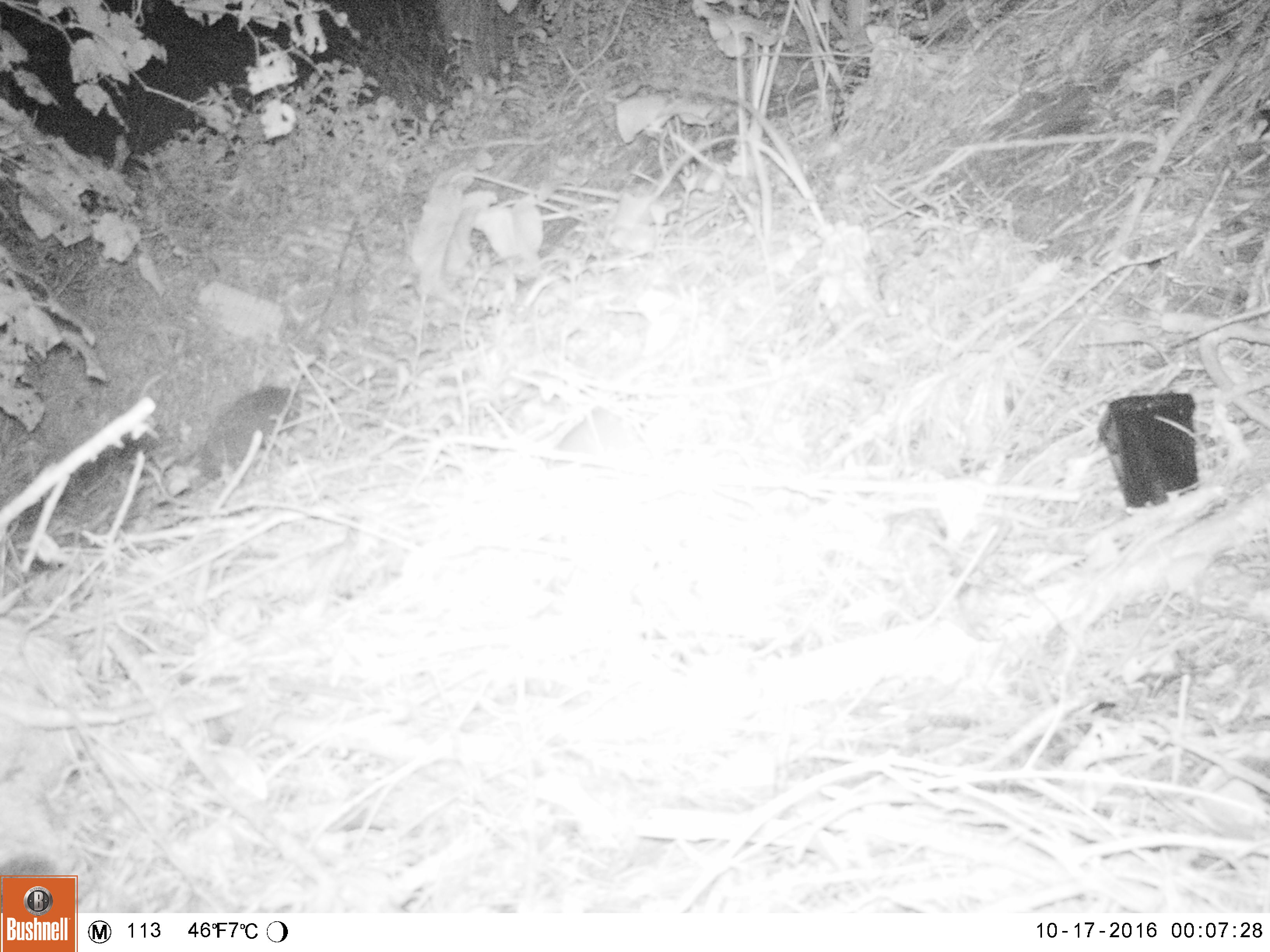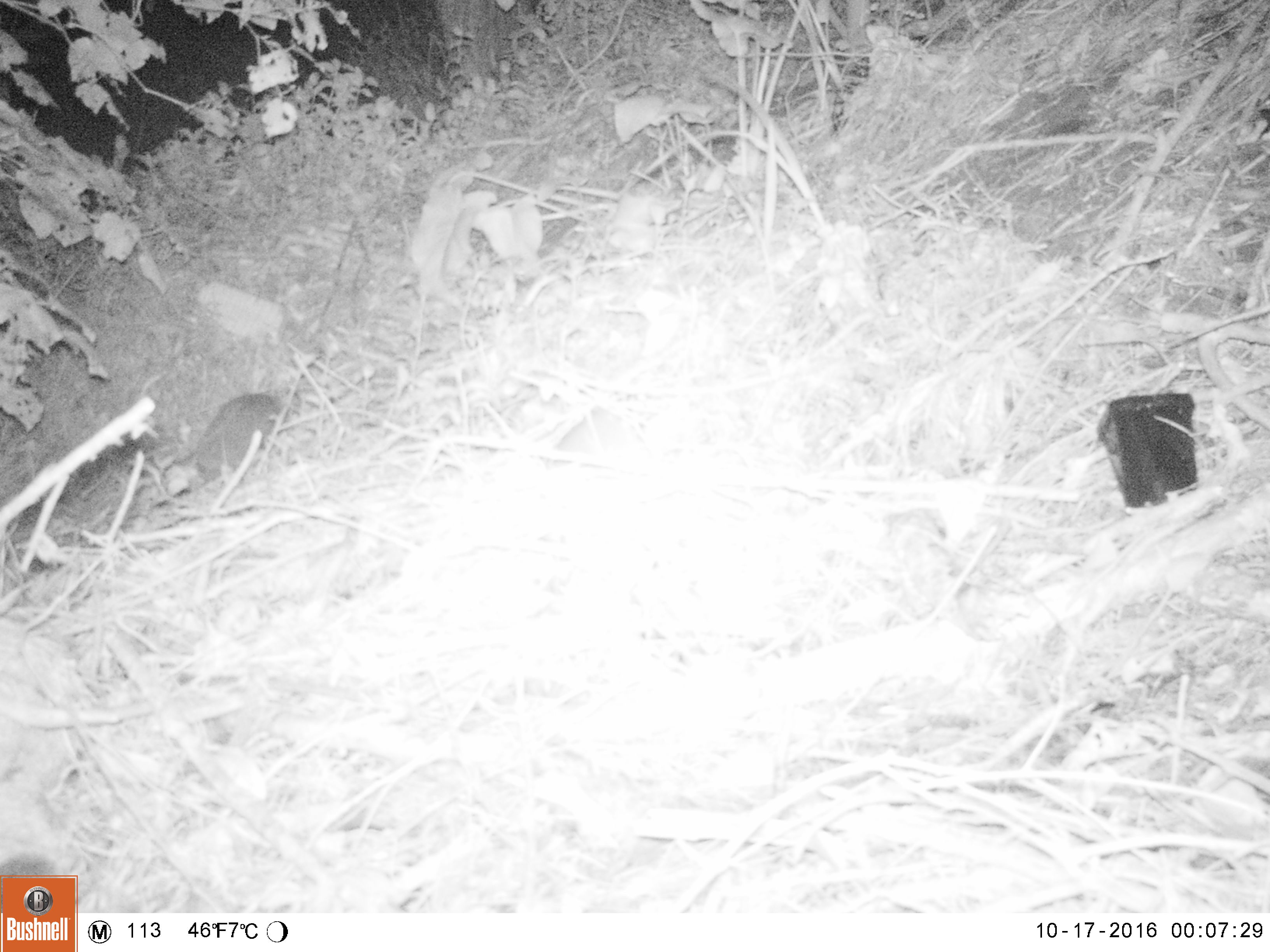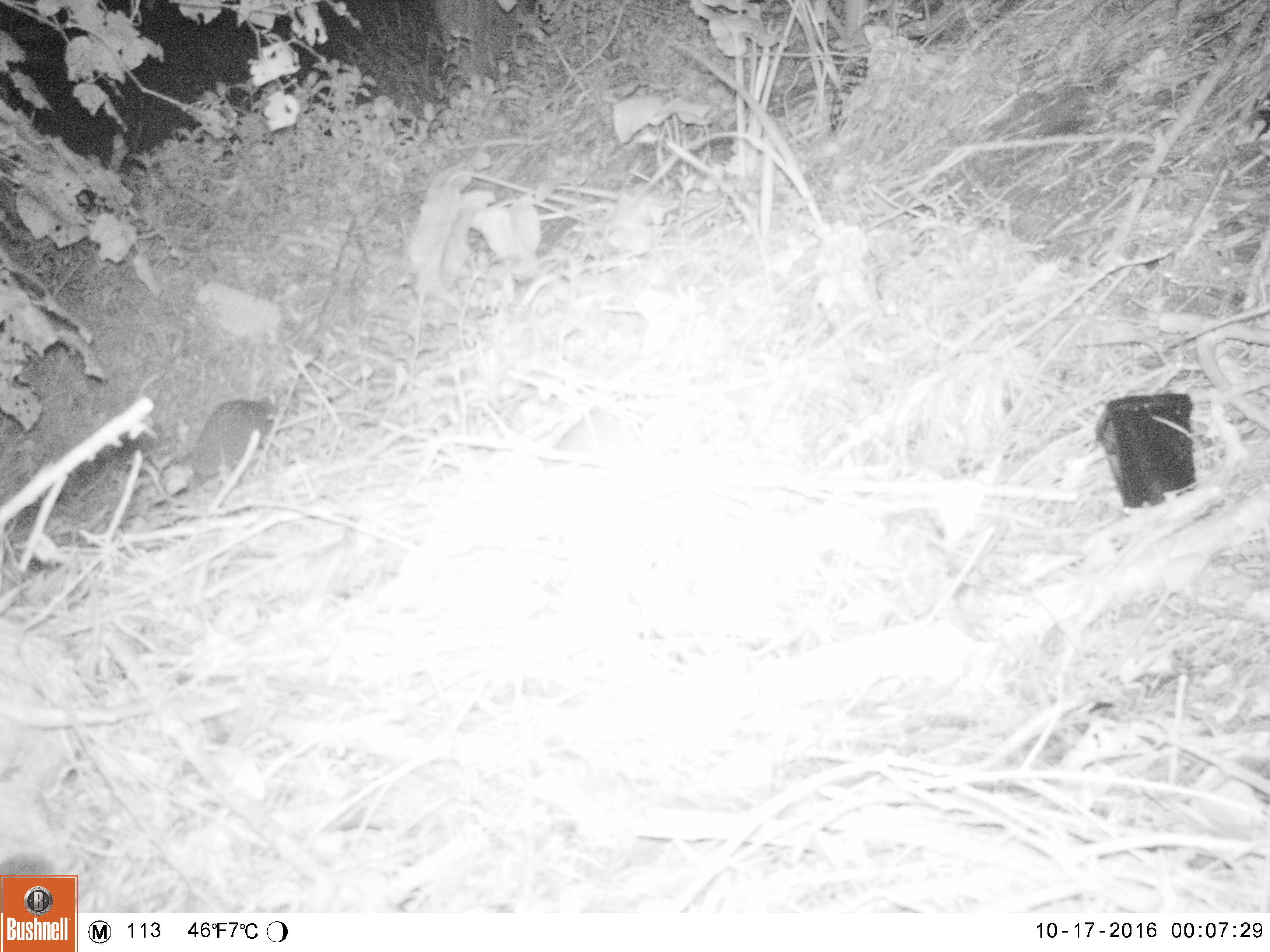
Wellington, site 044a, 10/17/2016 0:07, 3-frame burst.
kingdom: Animalia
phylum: Chordata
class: Mammalia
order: Eulipotyphla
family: Erinaceidae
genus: Erinaceus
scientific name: Erinaceus europaeus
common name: hedgehog